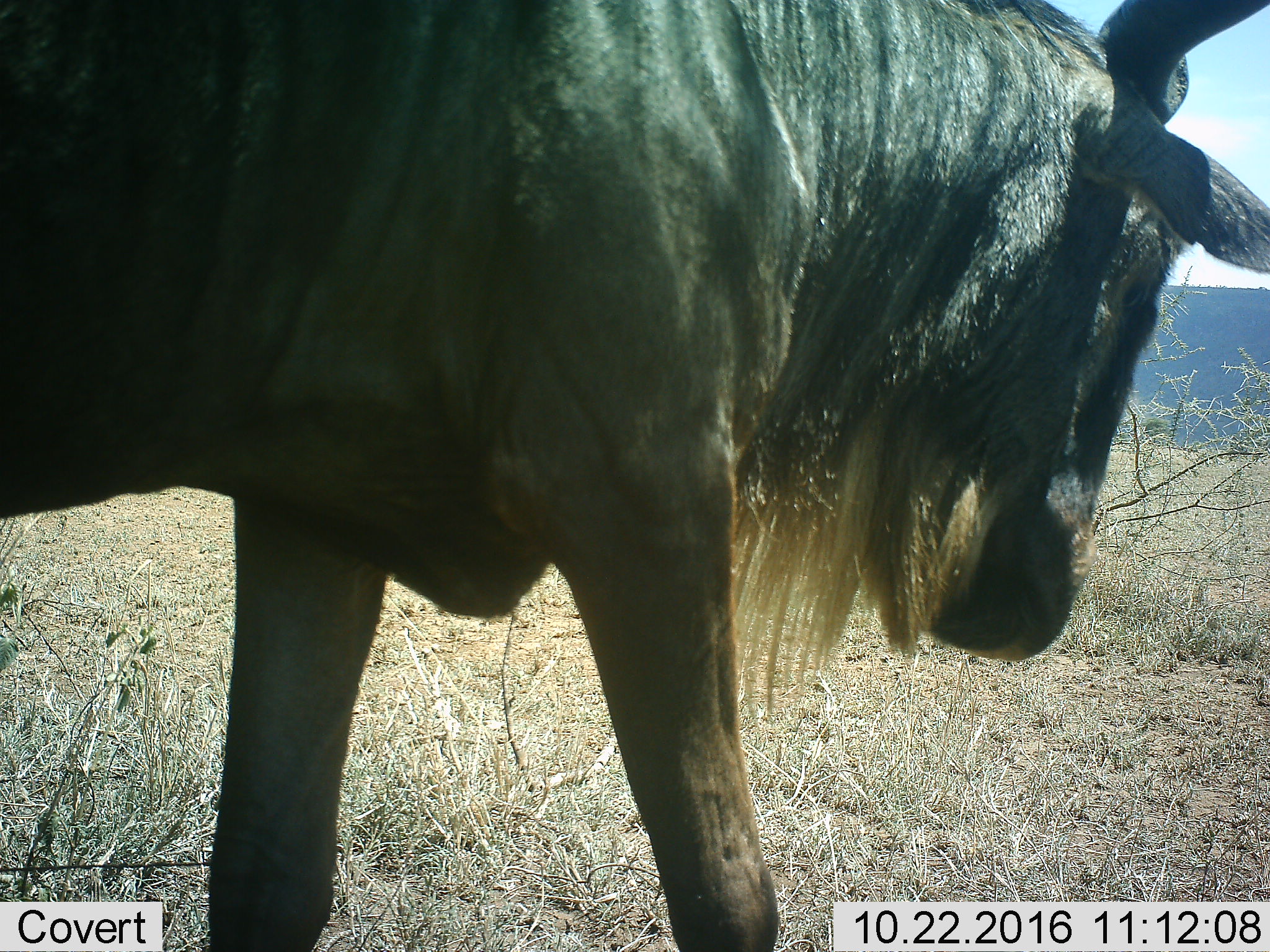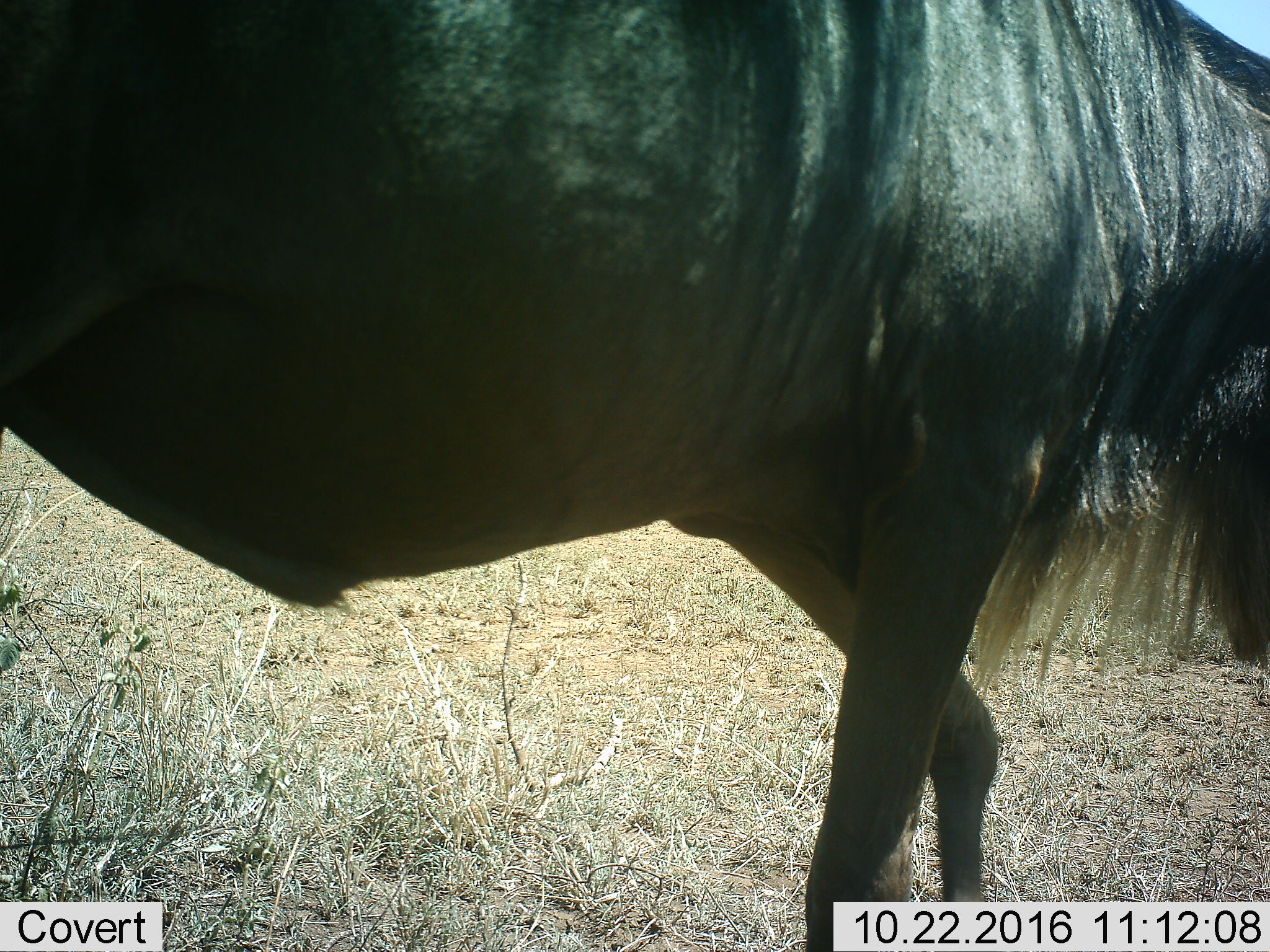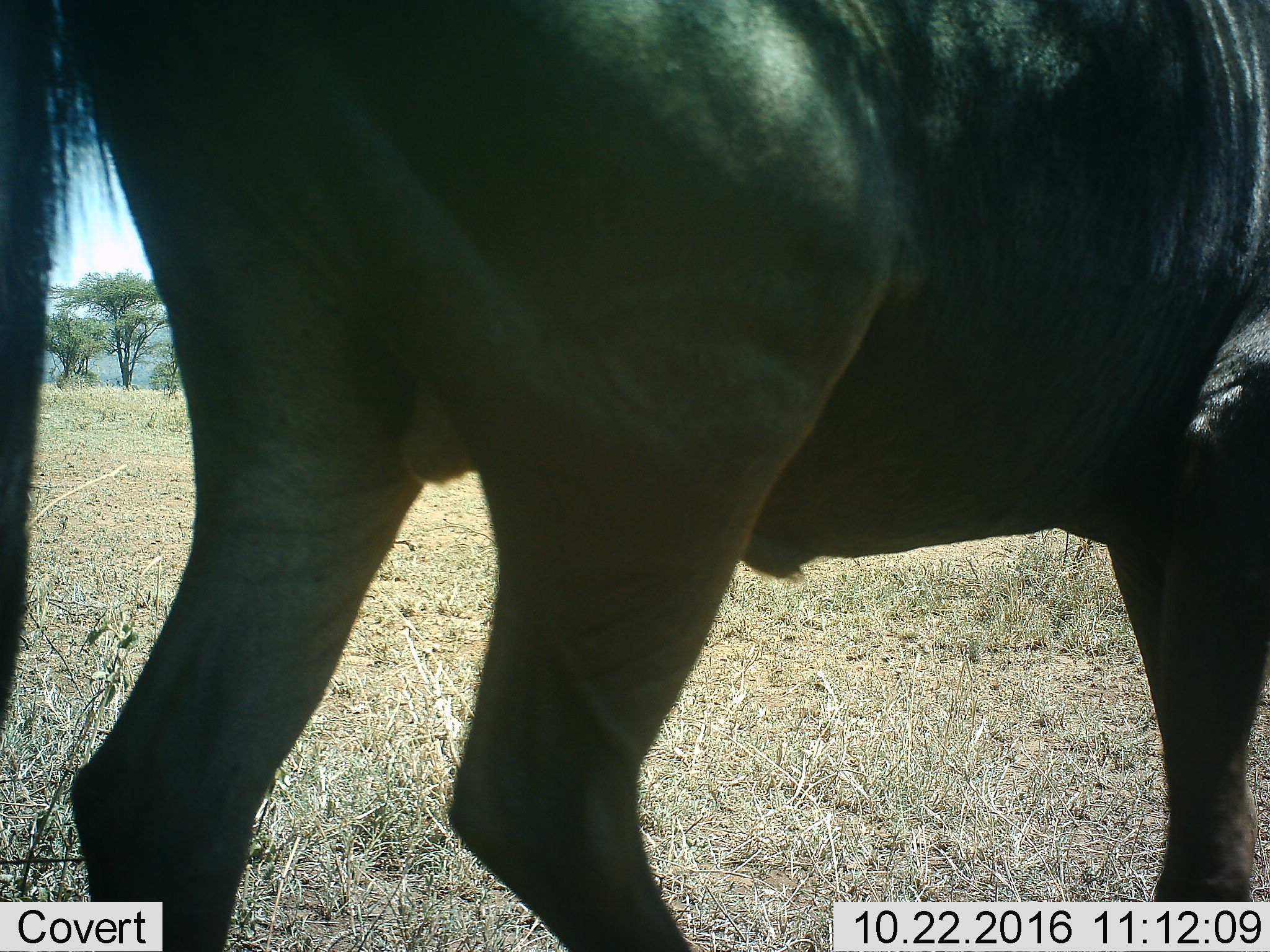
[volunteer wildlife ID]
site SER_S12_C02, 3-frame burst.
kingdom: Animalia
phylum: Chordata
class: Mammalia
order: Artiodactyla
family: Bovidae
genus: Connochaetes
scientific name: Connochaetes taurinus taurinus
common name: blue wildebeest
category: wildebeestblue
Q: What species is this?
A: Wildebeestblue (blue wildebeest) (Connochaetes taurinus taurinus).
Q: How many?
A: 1.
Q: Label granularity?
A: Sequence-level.